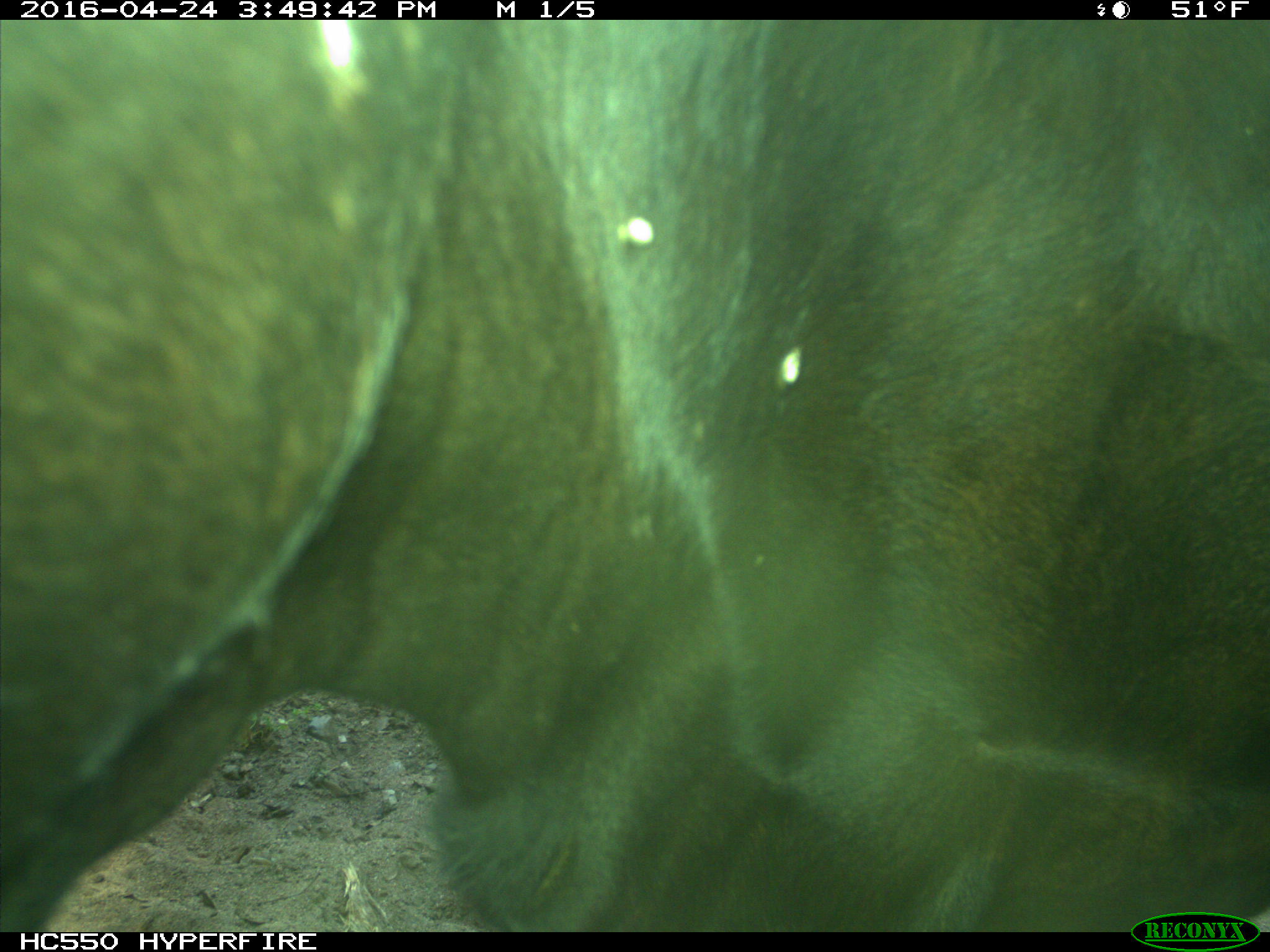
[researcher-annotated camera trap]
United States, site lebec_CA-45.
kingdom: Animalia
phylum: Chordata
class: Mammalia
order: Artiodactyla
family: Bovidae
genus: Bos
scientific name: Bos taurus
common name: domestic cow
Bos taurus (domestic cow).